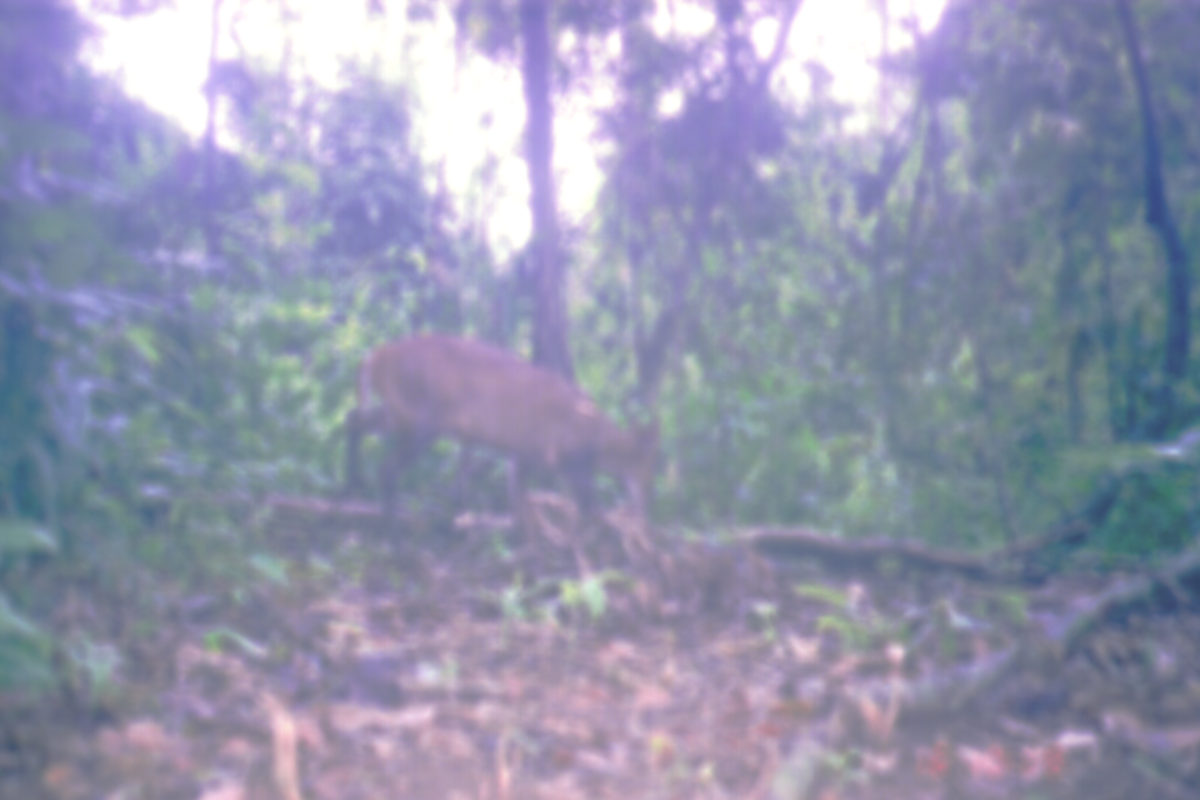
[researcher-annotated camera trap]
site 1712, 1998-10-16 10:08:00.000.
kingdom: Animalia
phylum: Chordata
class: Mammalia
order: Artiodactyla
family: Cervidae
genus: Muntiacus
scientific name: Muntiacus muntjak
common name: southern red muntjac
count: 1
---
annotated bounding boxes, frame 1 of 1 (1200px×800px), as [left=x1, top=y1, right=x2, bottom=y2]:
muntiacus muntjak: [left=345, top=331, right=658, bottom=552]